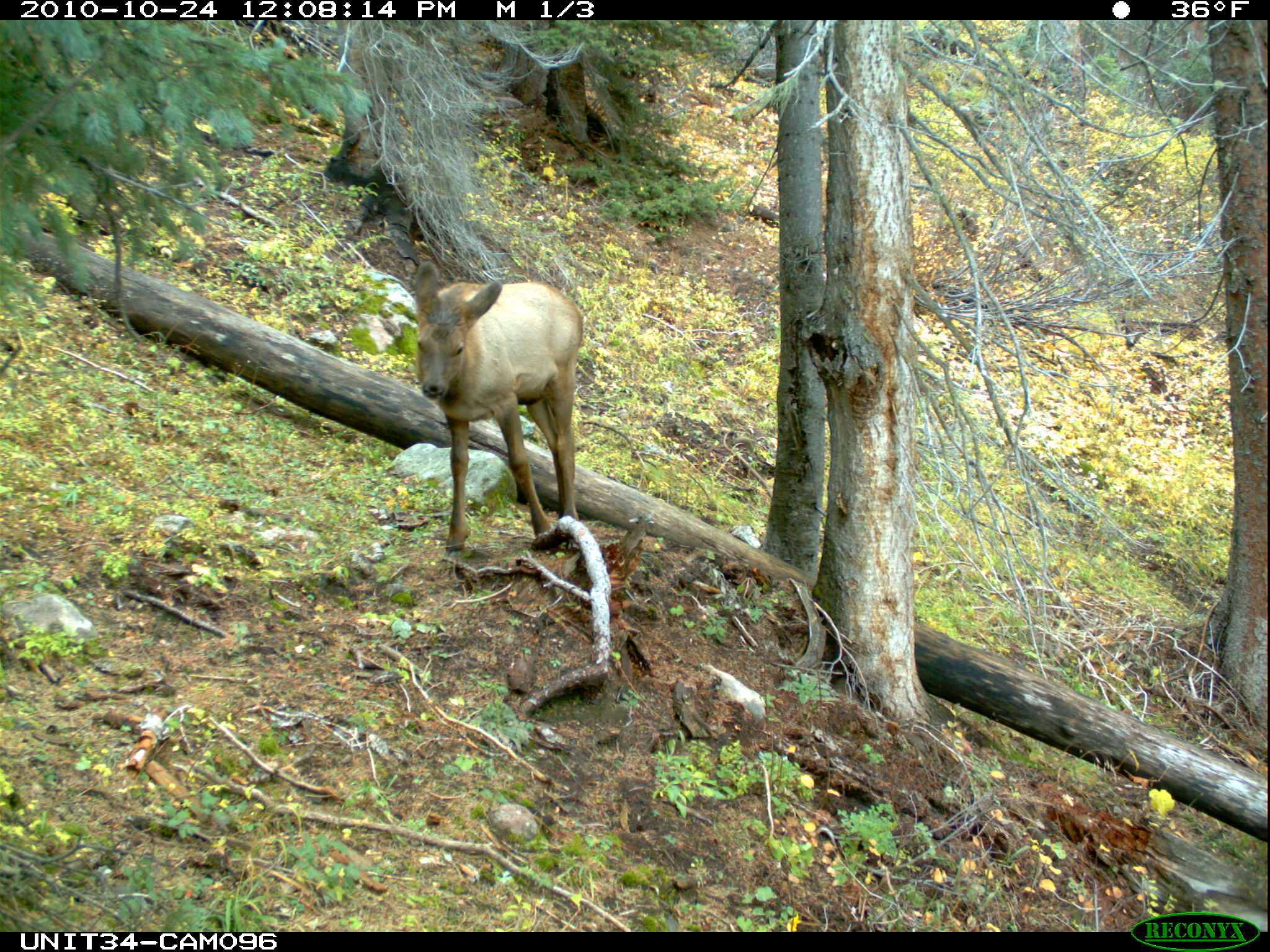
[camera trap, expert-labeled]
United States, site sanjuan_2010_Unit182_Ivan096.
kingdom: Animalia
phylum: Chordata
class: Mammalia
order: Artiodactyla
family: Cervidae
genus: Cervus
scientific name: Cervus elaphus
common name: red deer